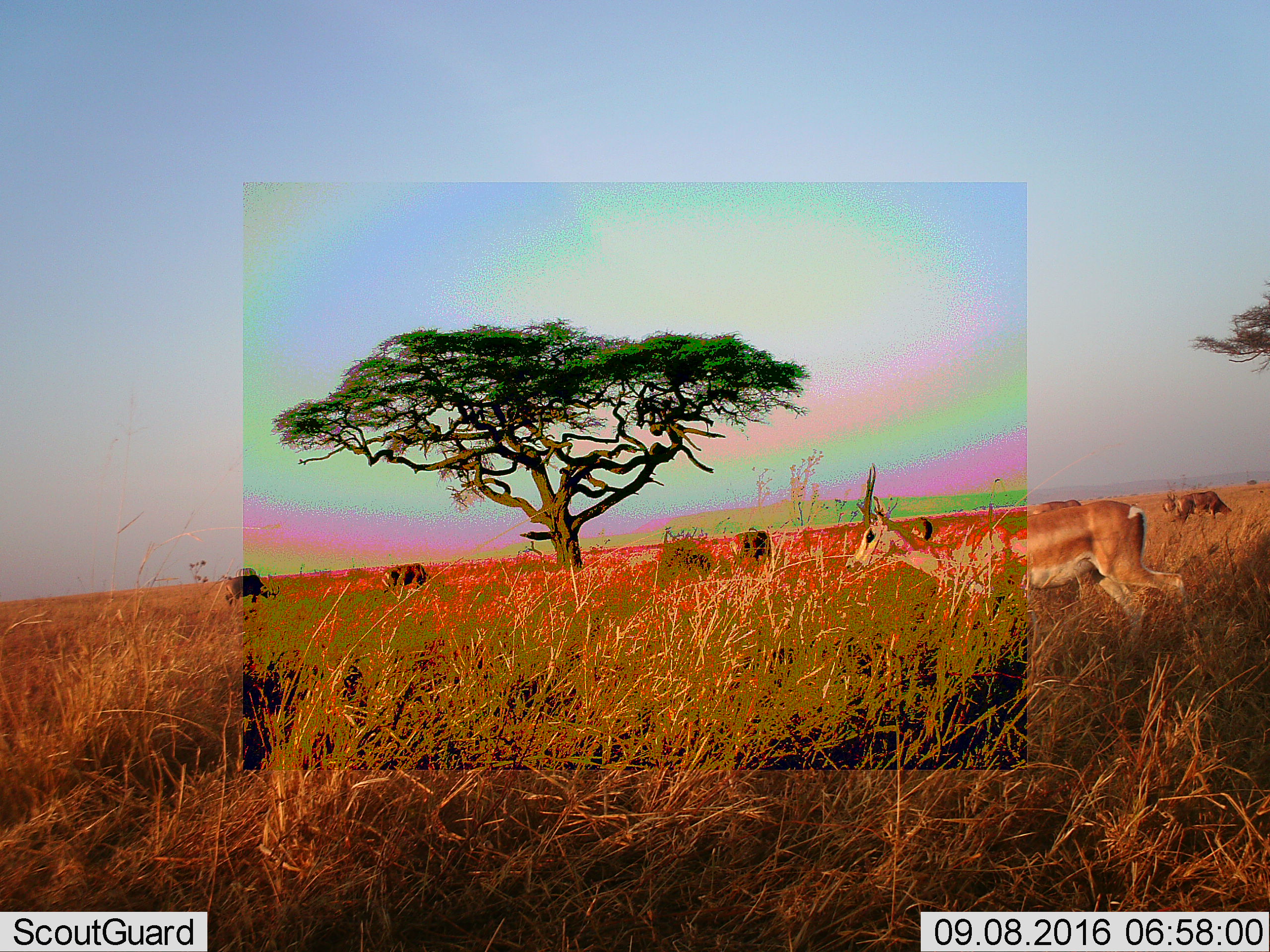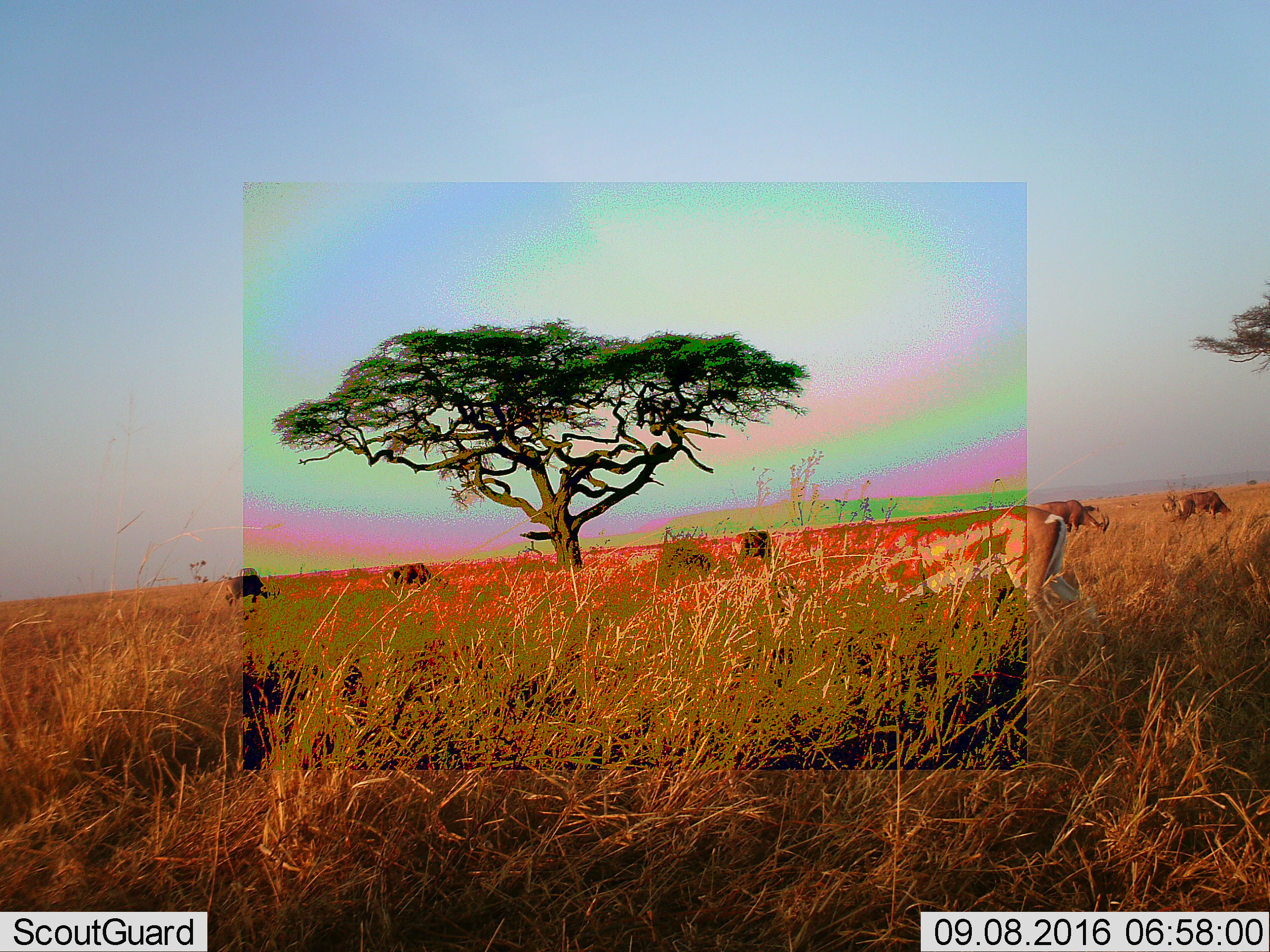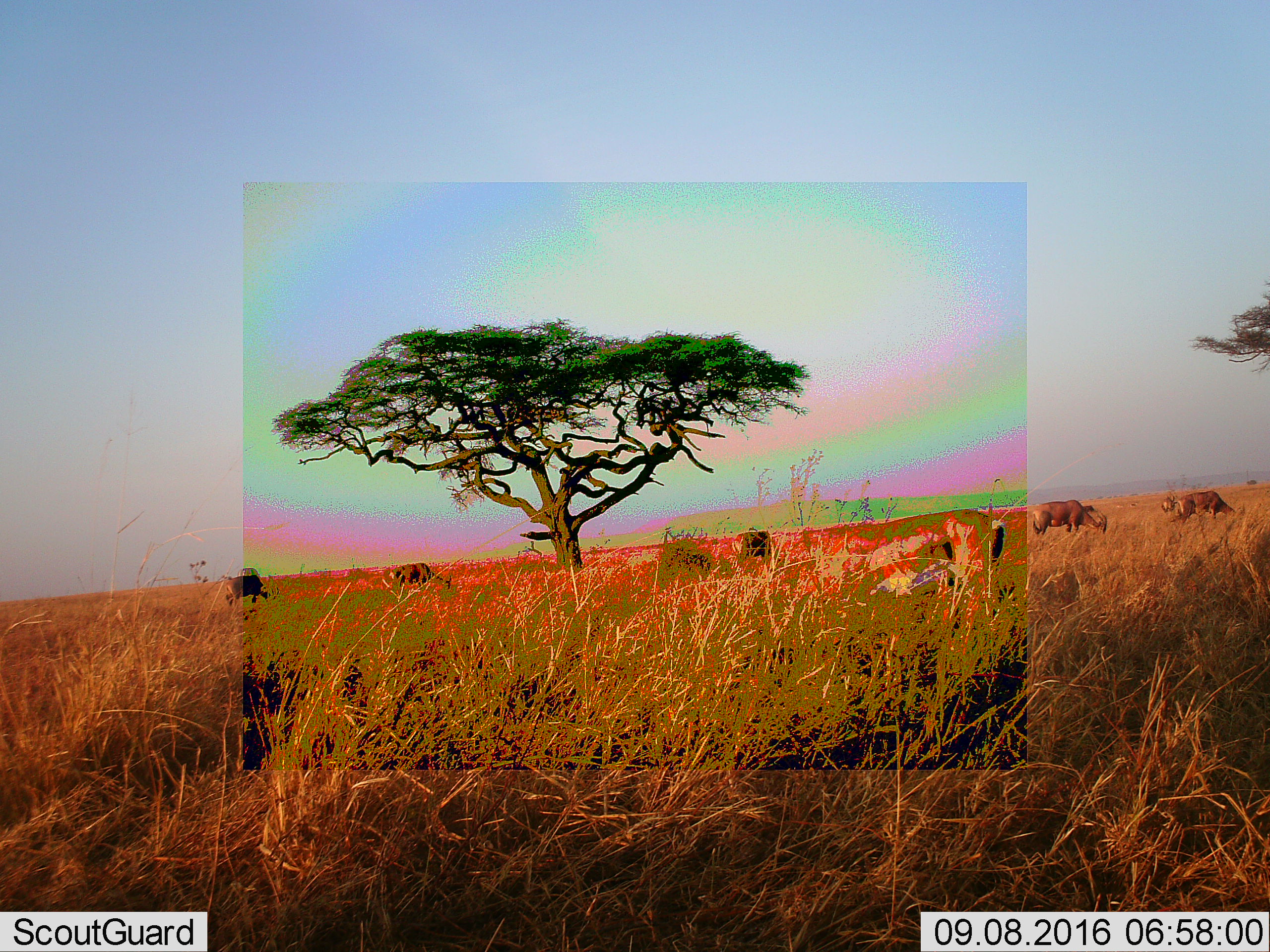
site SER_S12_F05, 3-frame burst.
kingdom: Animalia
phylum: Chordata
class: Mammalia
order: Artiodactyla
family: Bovidae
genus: Nanger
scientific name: Nanger granti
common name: grant's gazelle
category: gazellegrants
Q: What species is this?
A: Gazellegrants (grant's gazelle) (Nanger granti).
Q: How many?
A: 6.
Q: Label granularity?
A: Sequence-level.